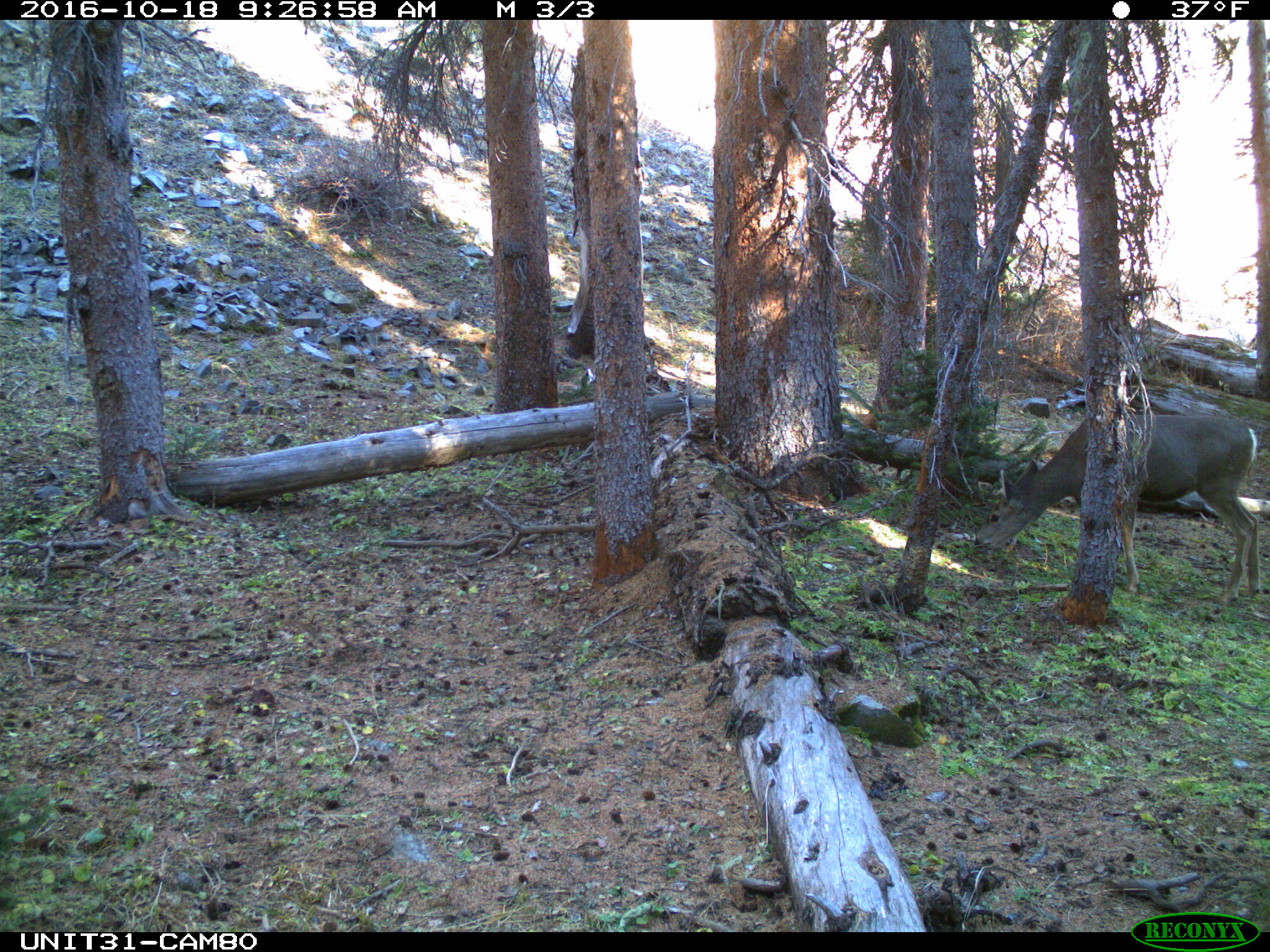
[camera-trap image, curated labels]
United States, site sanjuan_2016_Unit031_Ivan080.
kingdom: Animalia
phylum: Chordata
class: Mammalia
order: Artiodactyla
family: Cervidae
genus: Odocoileus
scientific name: Odocoileus hemionus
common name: mule deer